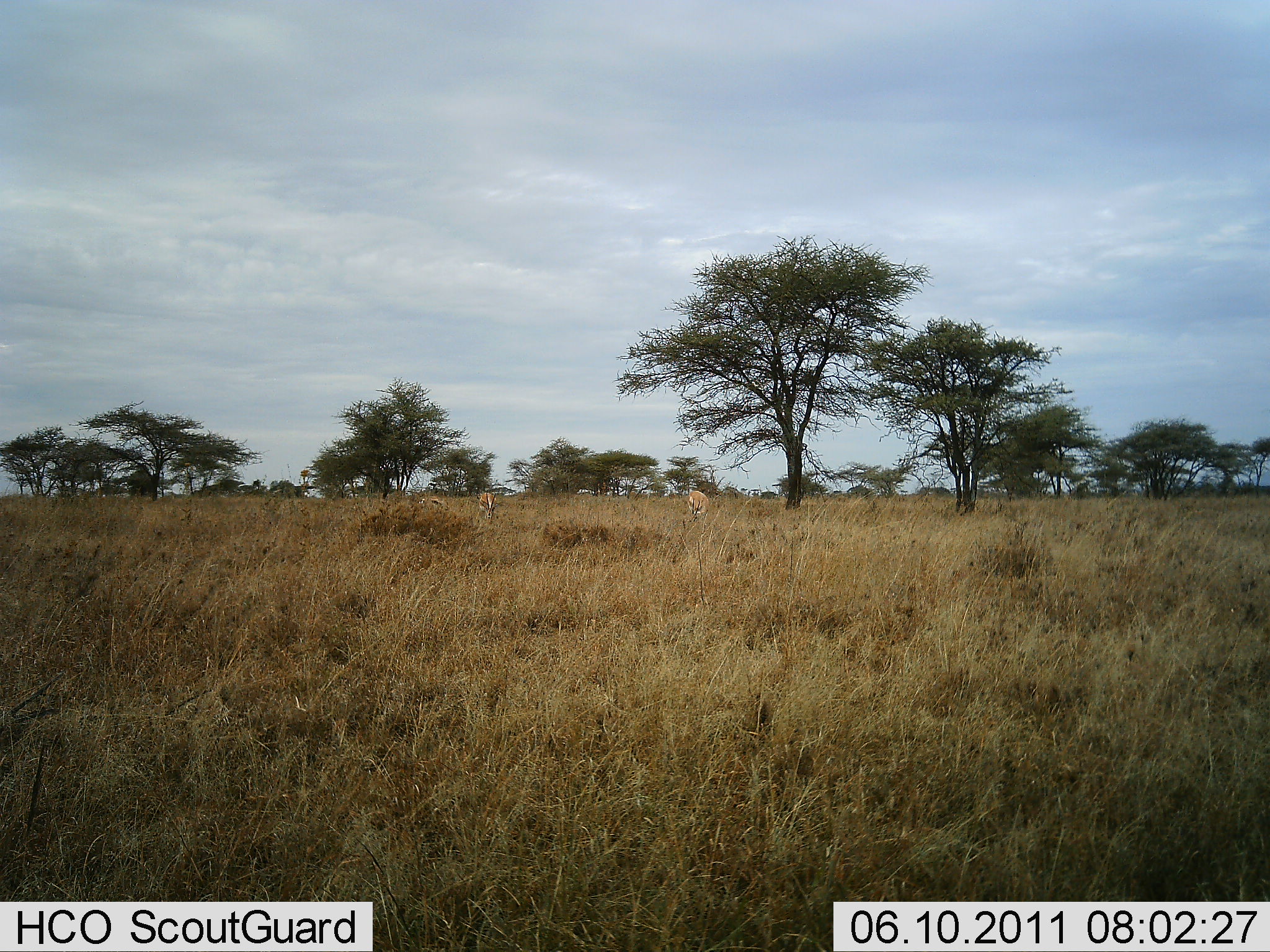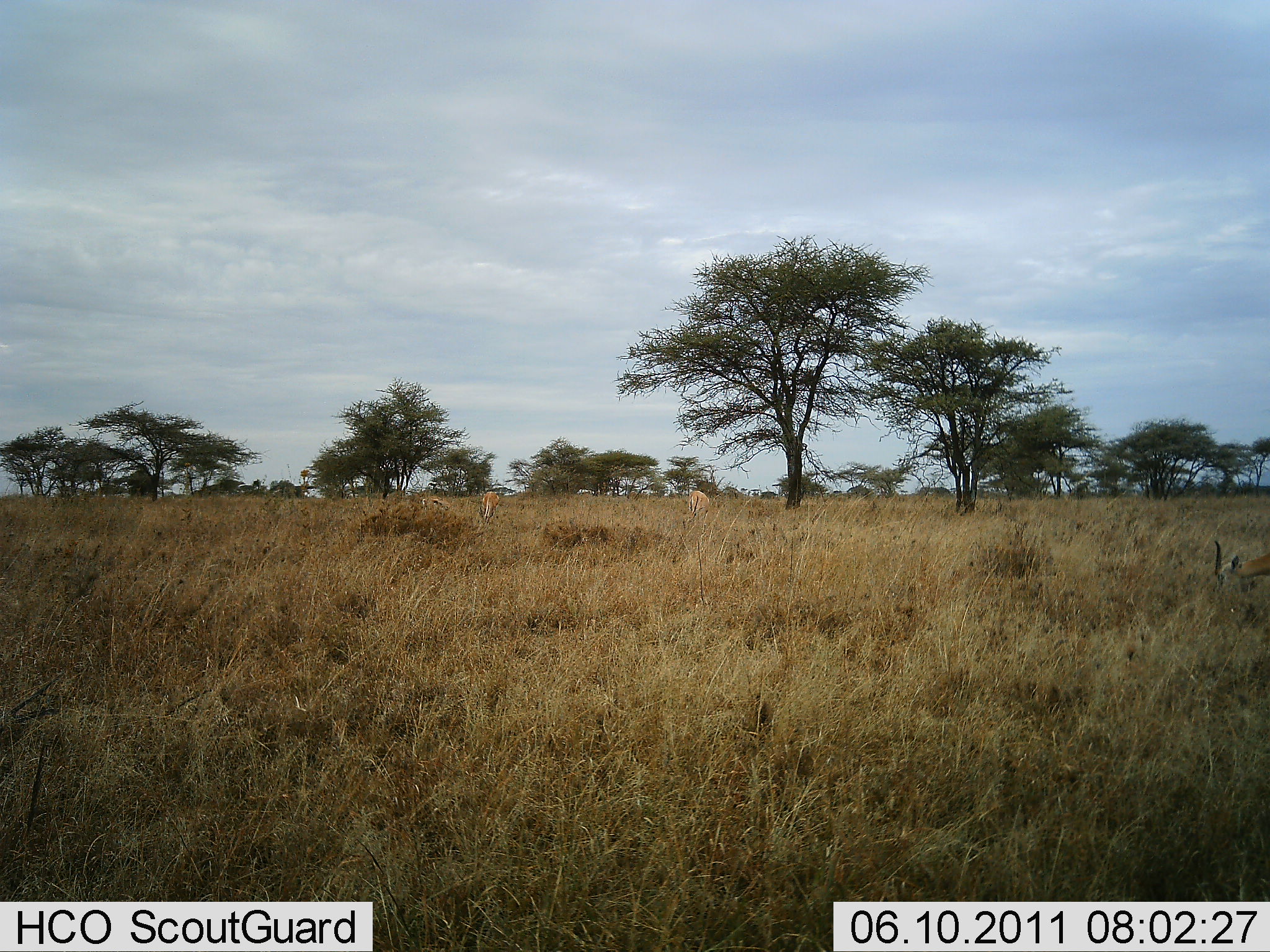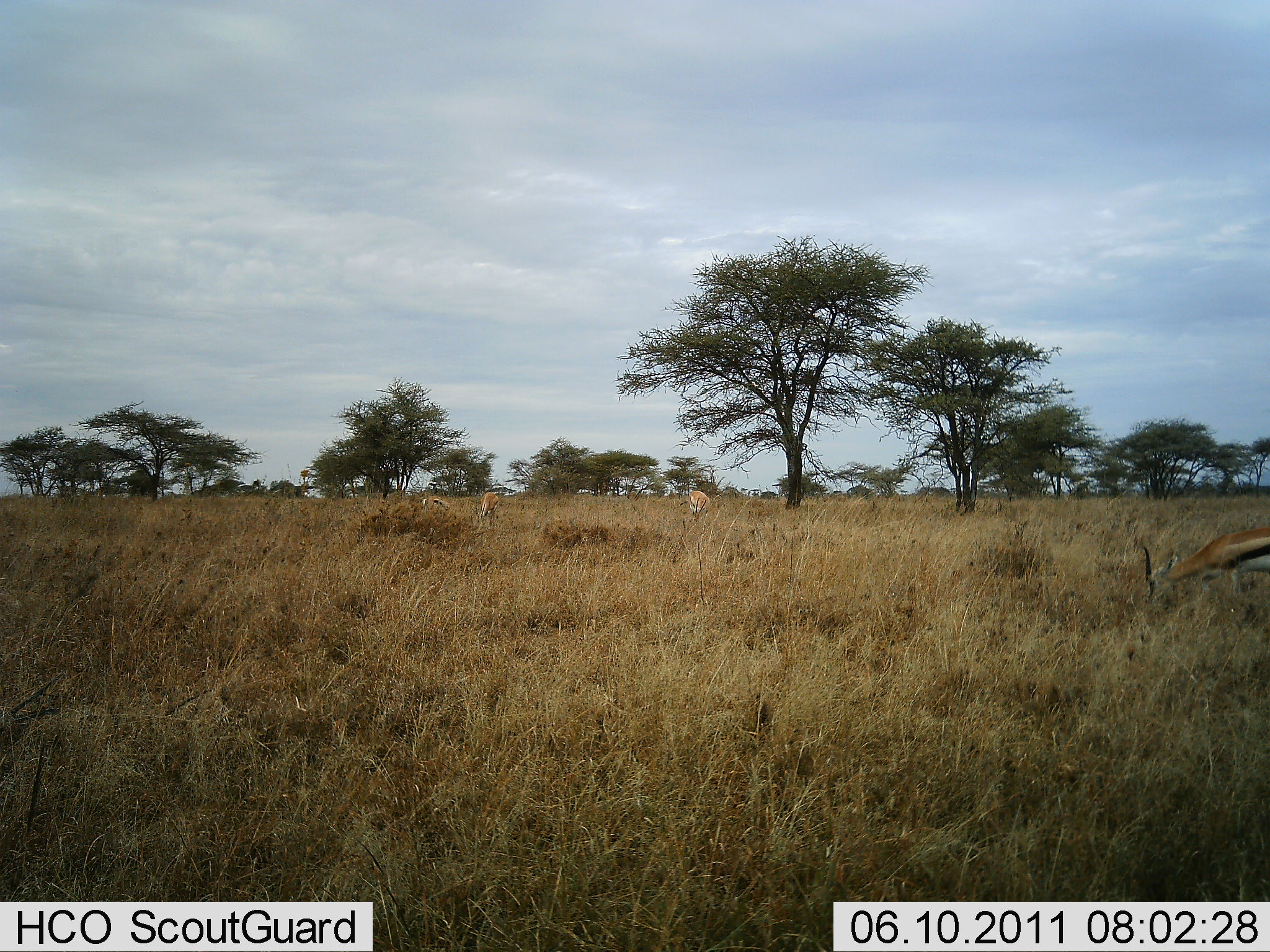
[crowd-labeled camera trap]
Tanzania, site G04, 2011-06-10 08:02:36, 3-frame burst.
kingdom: Animalia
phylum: Chordata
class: Mammalia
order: Artiodactyla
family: Bovidae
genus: Eudorcas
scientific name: Eudorcas thomsonii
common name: thomson's gazelle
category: gazellethomsons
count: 4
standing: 10%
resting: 0%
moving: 50%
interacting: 0%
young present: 0%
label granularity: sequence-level